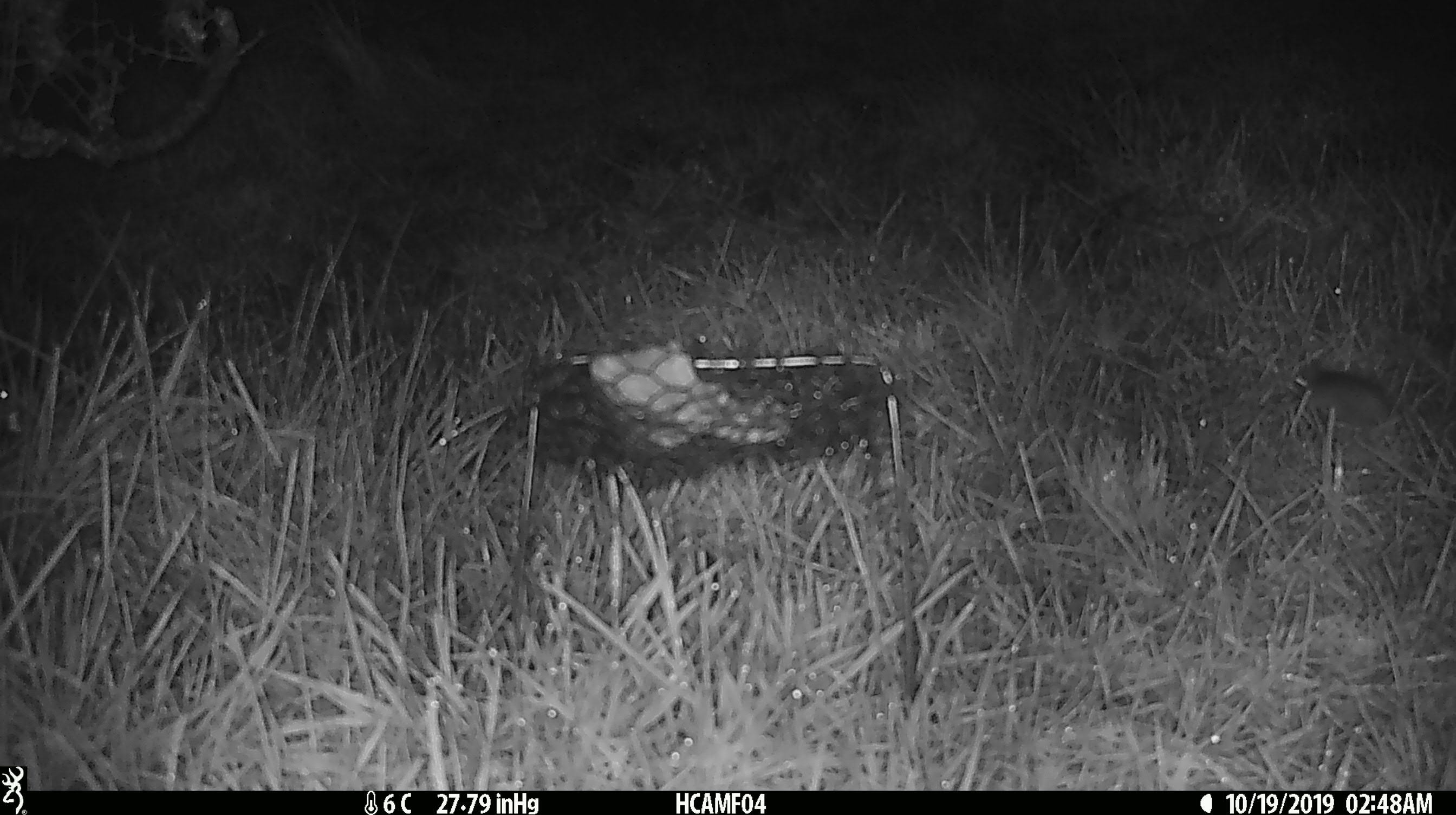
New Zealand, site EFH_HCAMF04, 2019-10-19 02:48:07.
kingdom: Animalia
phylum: Chordata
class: Mammalia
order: Rodentia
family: Muridae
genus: Mus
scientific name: Mus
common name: mouse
Mouse (Mus).